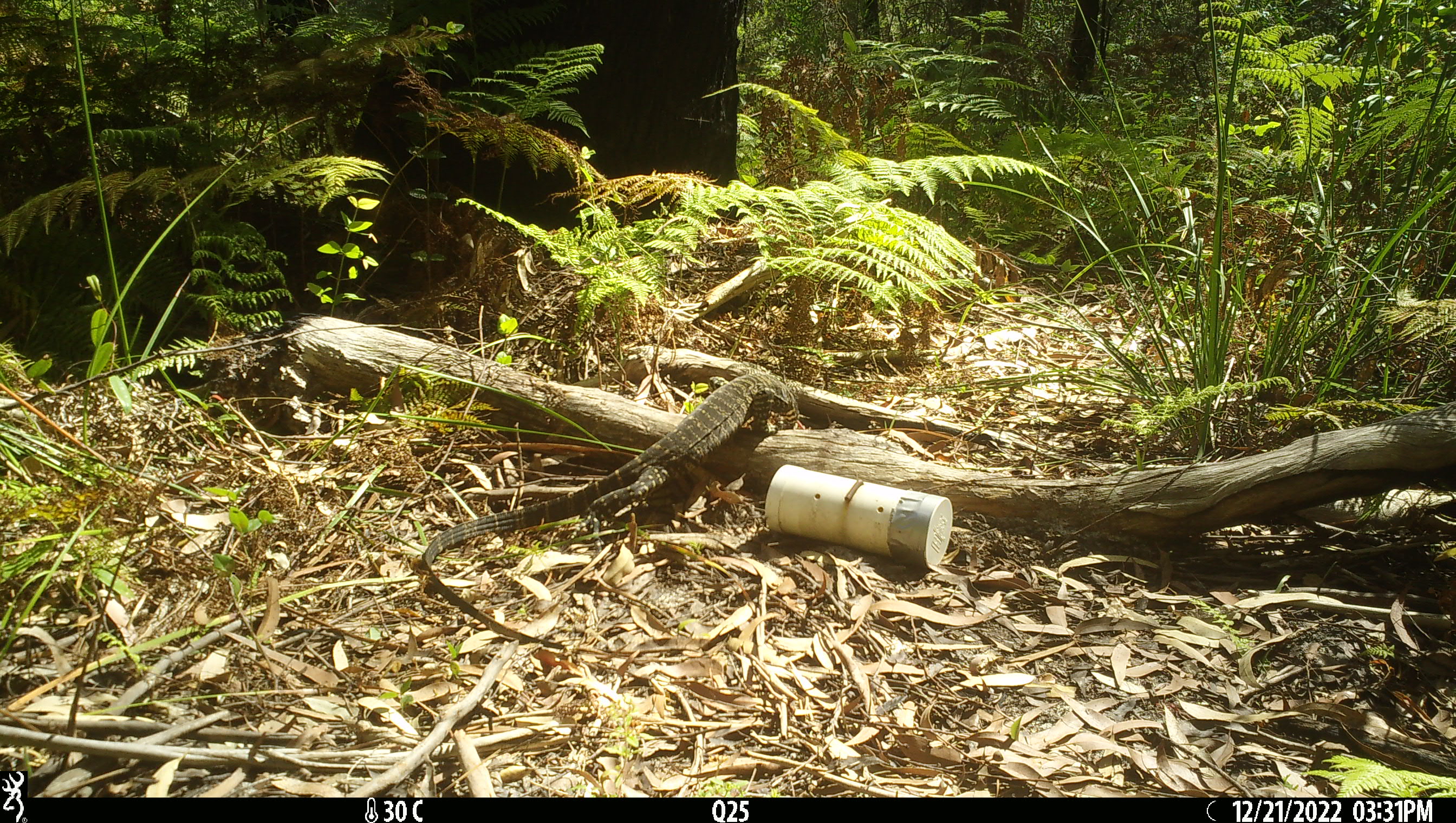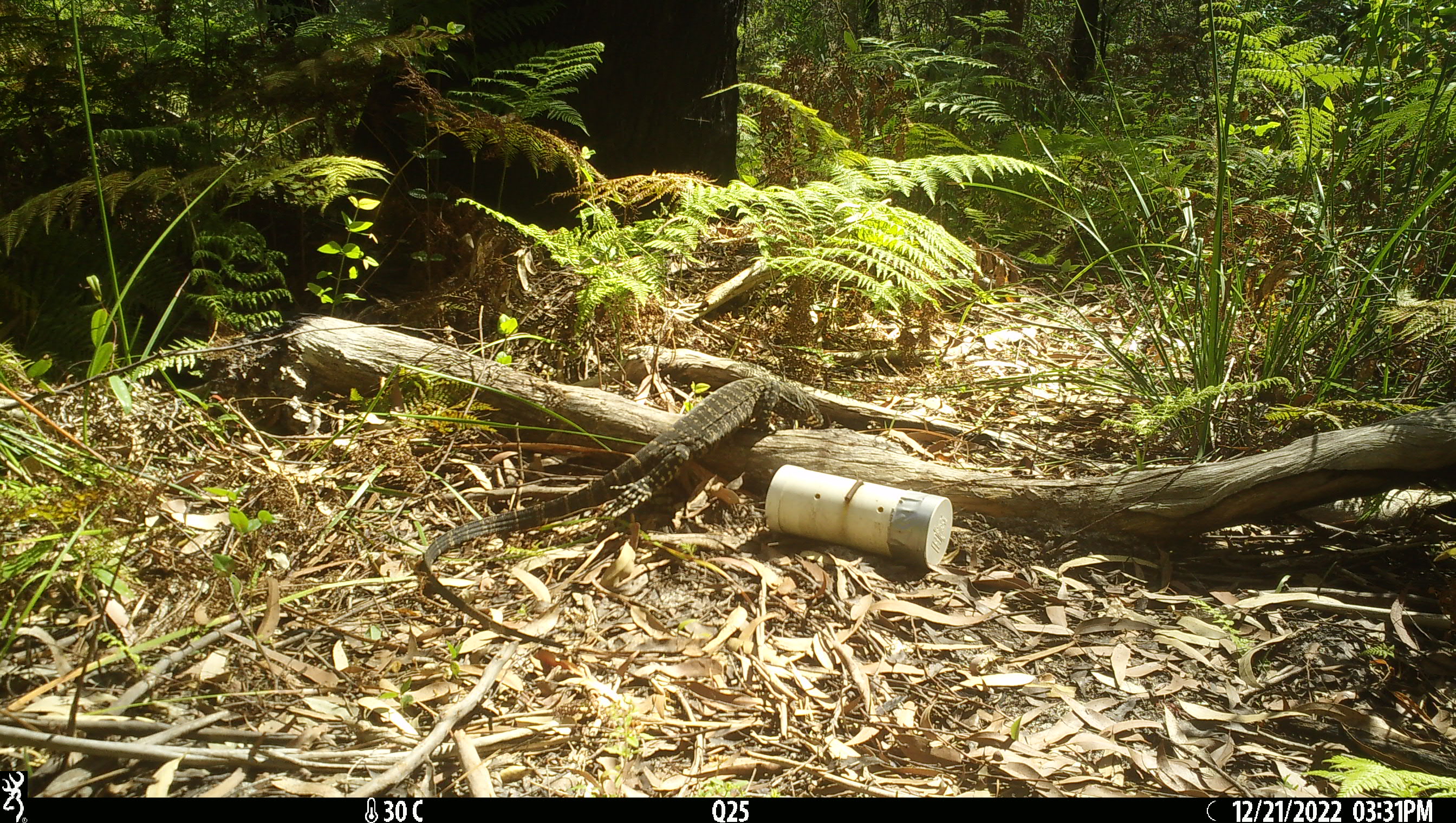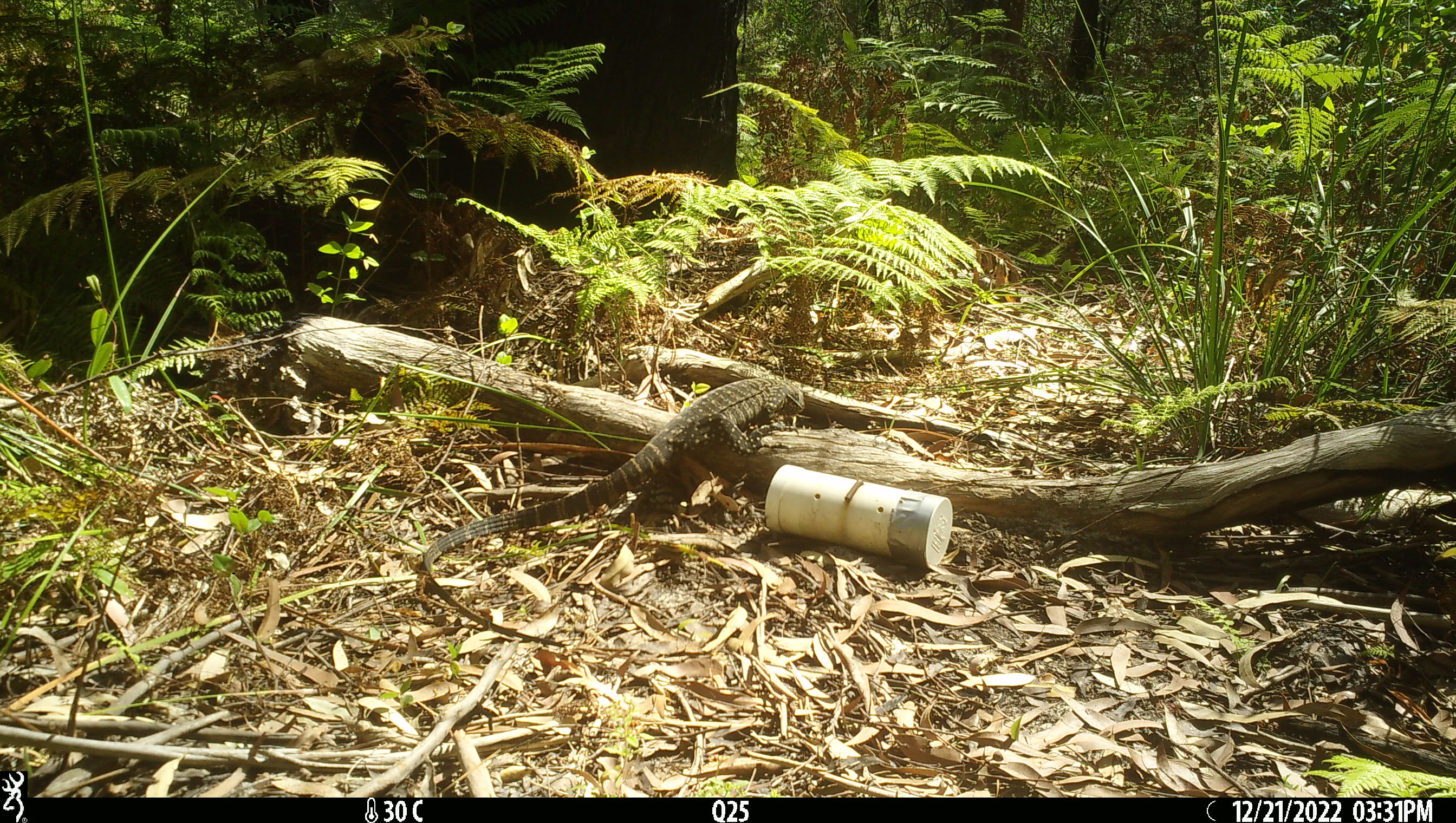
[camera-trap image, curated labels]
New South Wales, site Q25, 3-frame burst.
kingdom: Animalia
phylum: Chordata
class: Reptilia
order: Squamata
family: Varanidae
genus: Varanus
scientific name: Varanus varius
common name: lace monitor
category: goanna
Goanna (lace monitor) (Varanus varius).